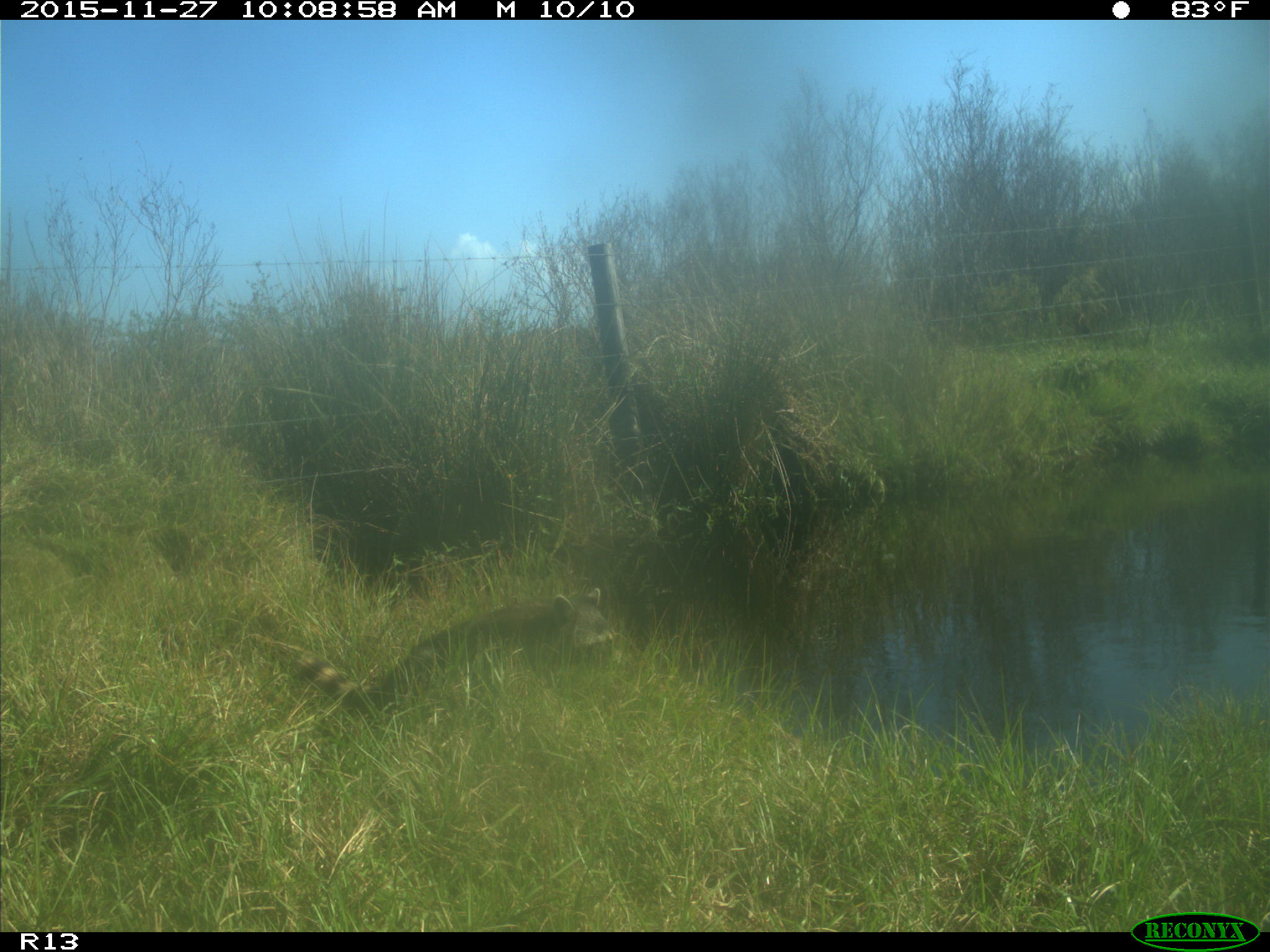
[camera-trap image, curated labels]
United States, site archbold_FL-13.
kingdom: Animalia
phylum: Chordata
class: Mammalia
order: Carnivora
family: Procyonidae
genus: Procyon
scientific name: Procyon lotor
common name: common raccoon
Procyon lotor (common raccoon).